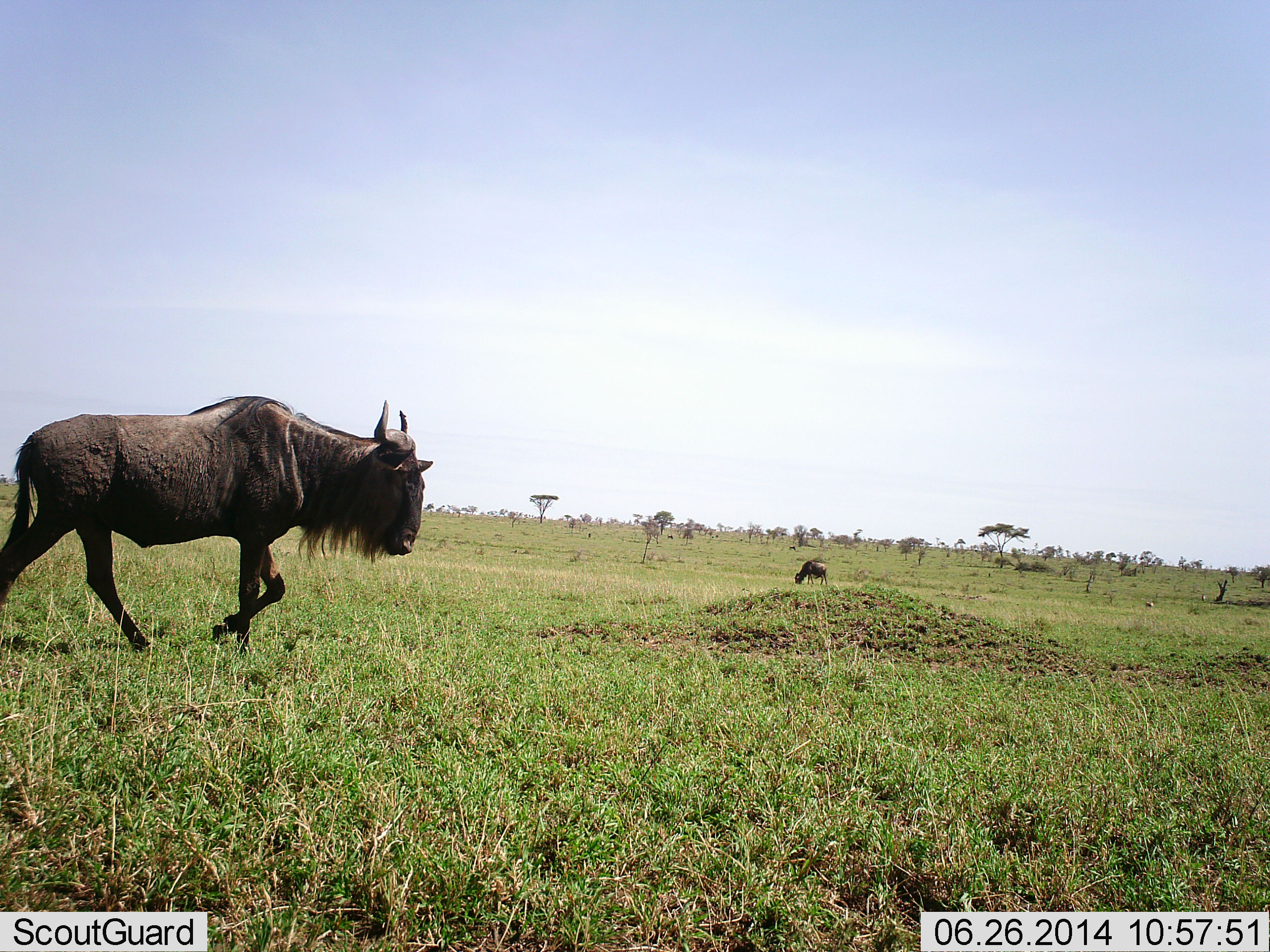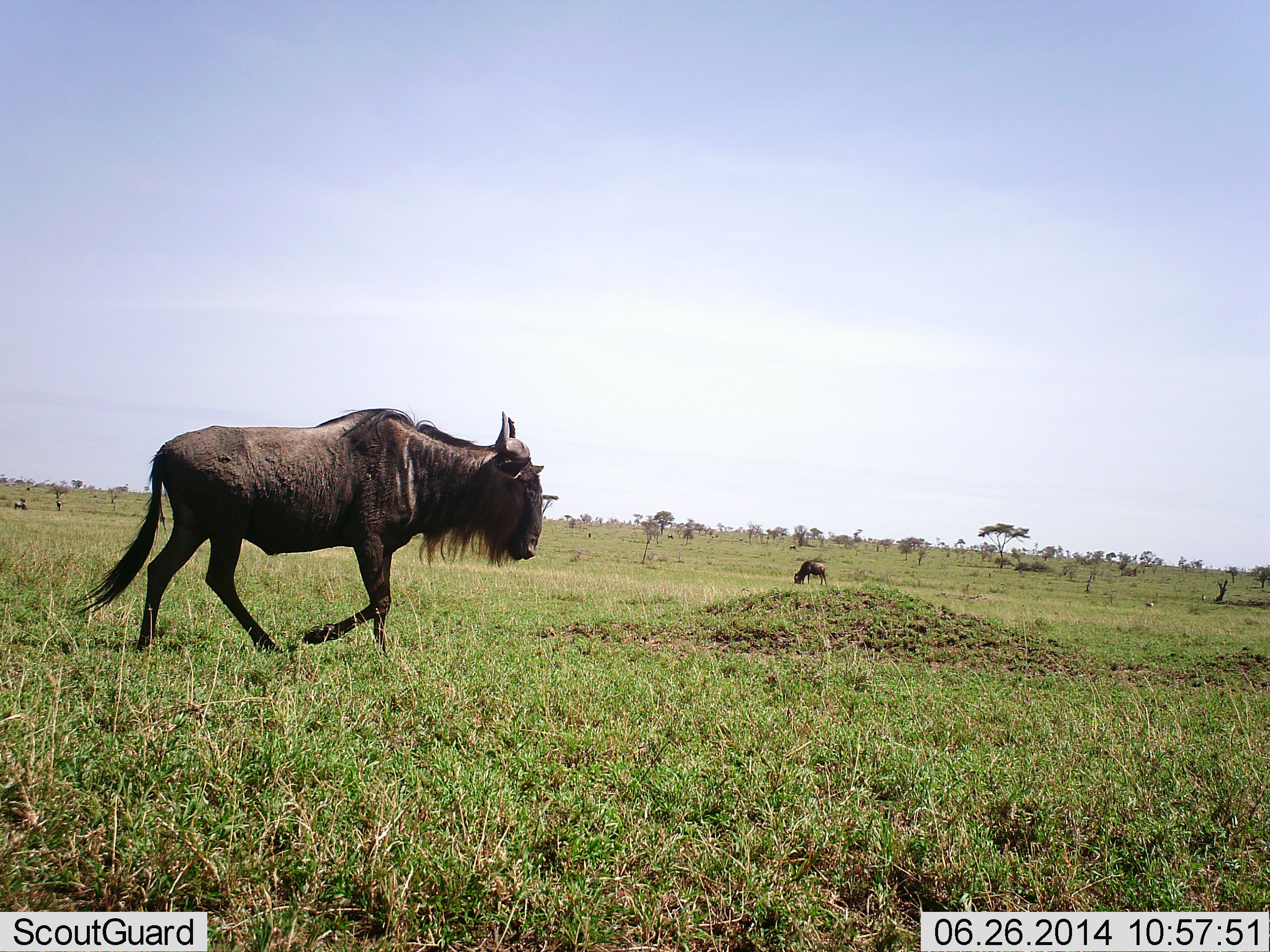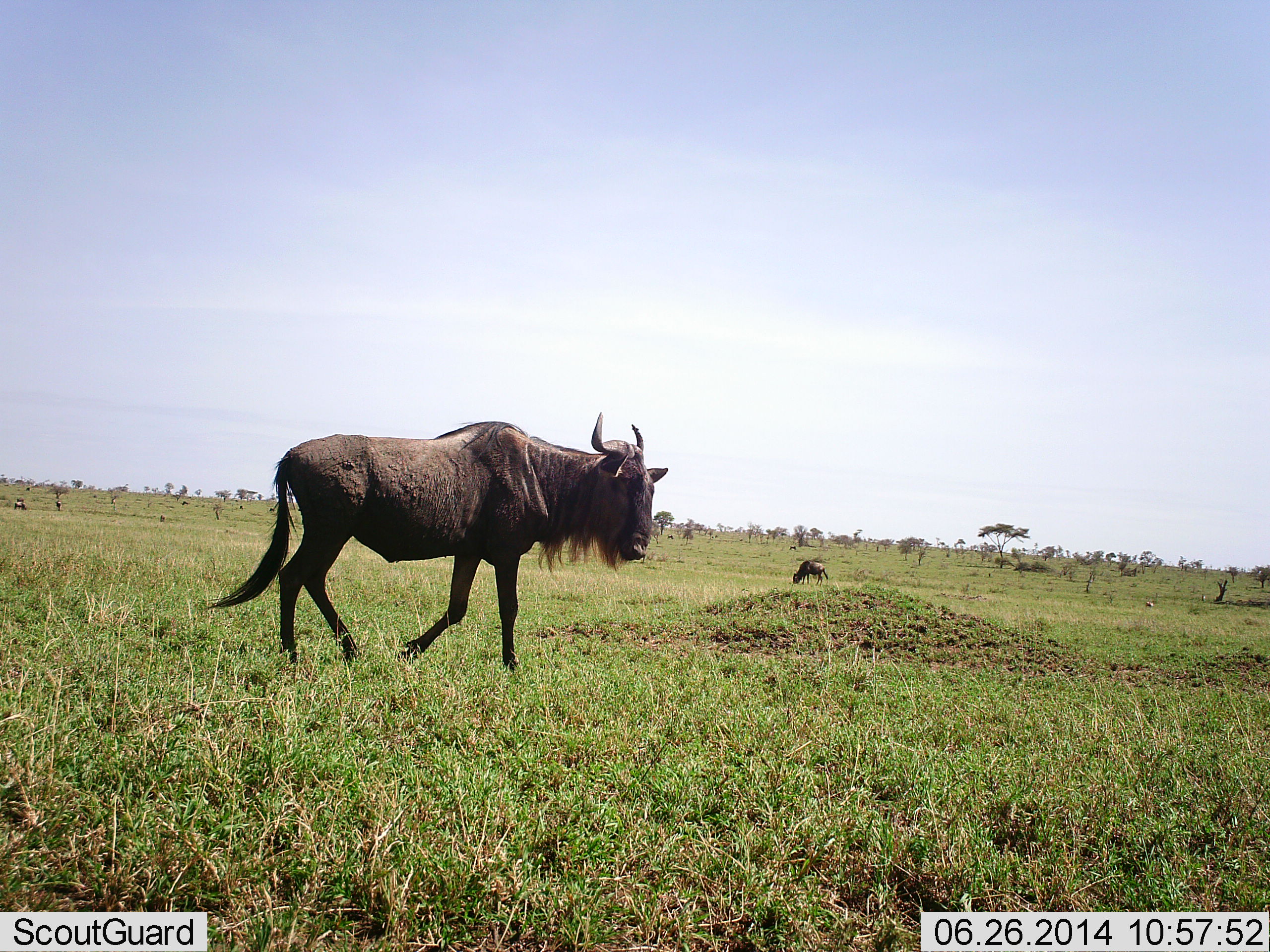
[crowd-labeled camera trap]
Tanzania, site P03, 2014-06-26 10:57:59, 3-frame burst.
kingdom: Animalia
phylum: Chordata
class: Mammalia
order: Artiodactyla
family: Bovidae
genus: Connochaetes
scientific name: Connochaetes taurinus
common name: blue wildebeest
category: wildebeest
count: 2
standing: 10%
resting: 0%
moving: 90%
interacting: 0%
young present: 0%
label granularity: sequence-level